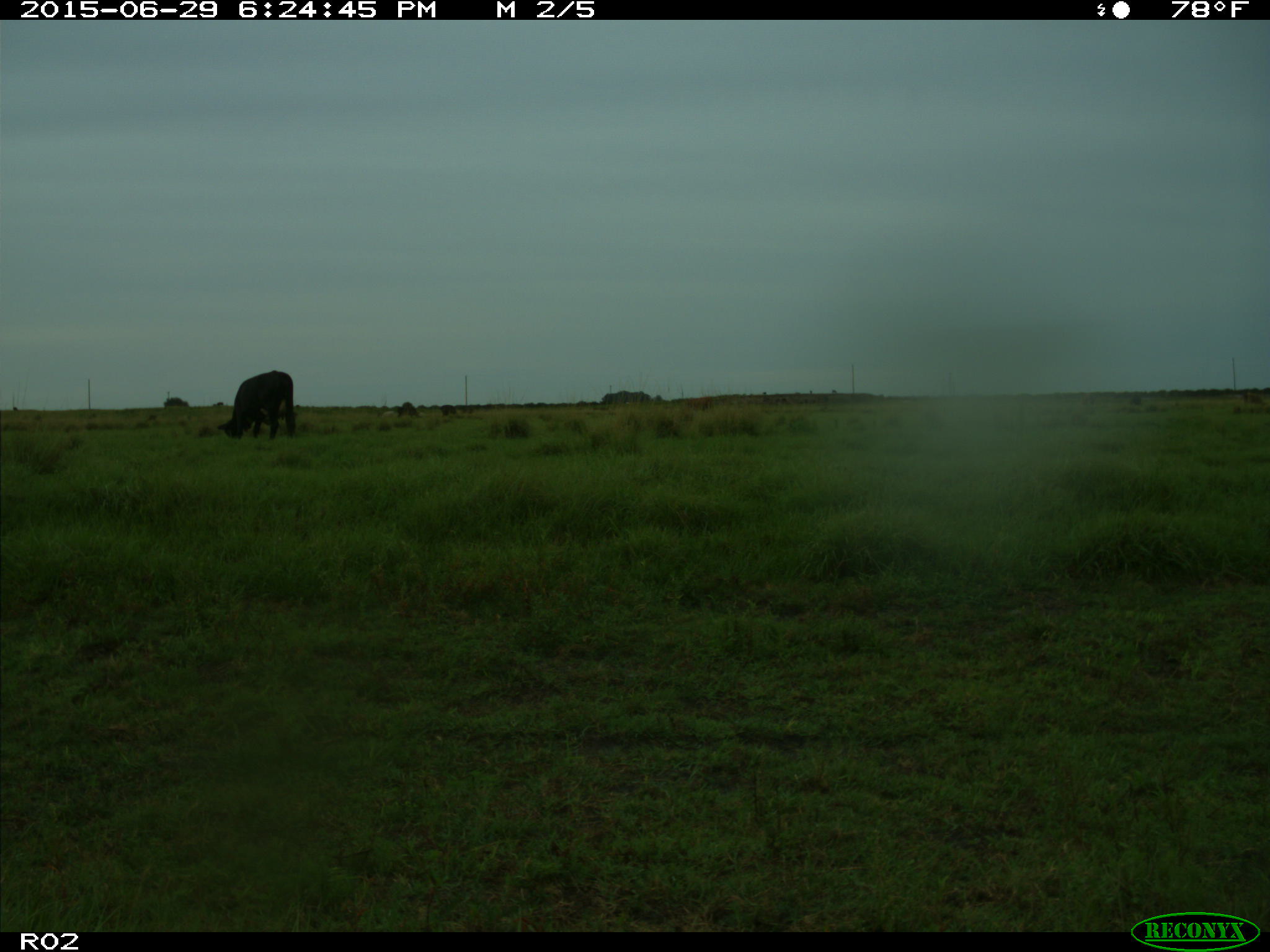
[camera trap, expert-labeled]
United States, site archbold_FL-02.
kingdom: Animalia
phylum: Chordata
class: Mammalia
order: Artiodactyla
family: Bovidae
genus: Bos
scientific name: Bos taurus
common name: domestic cow